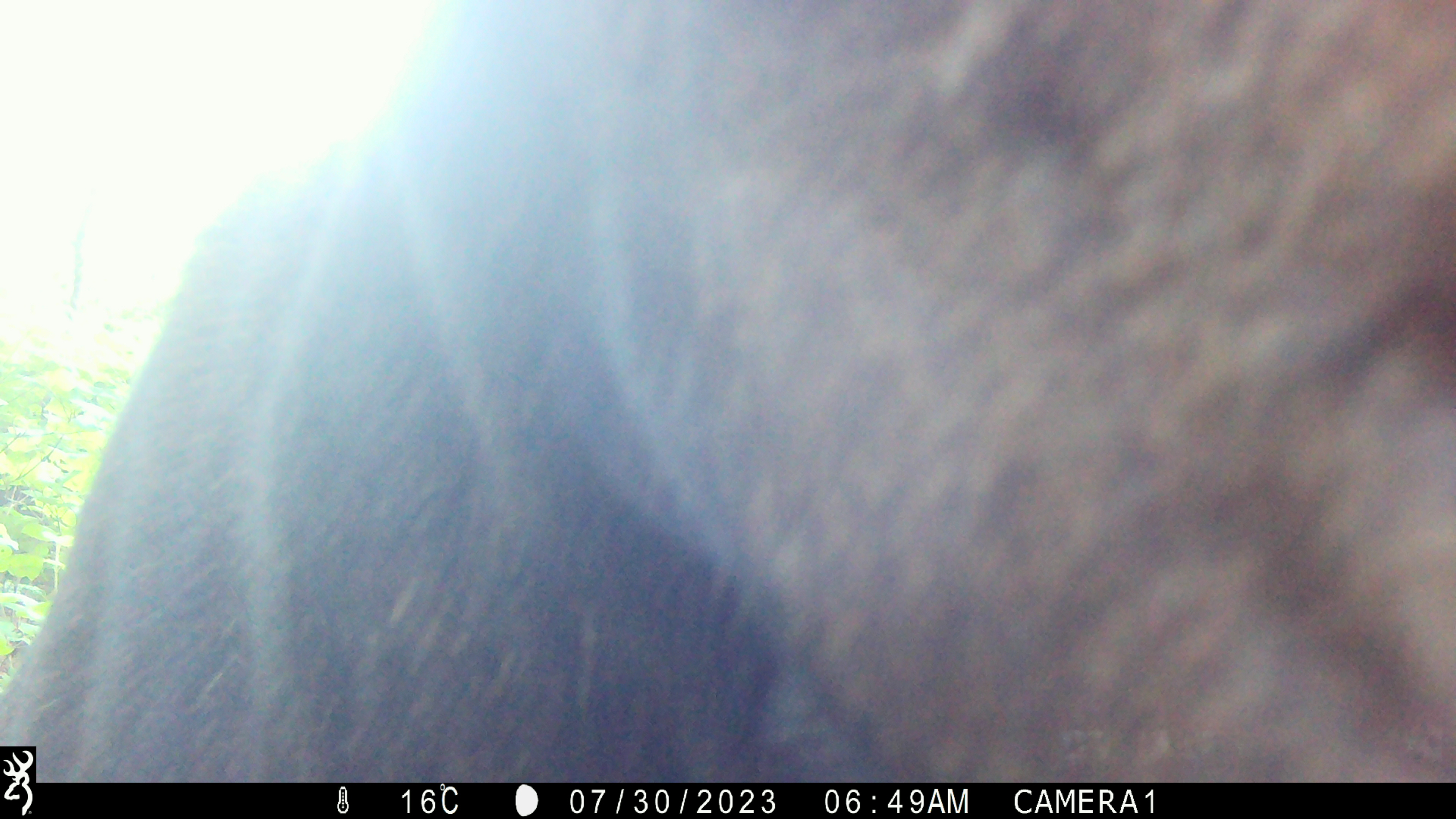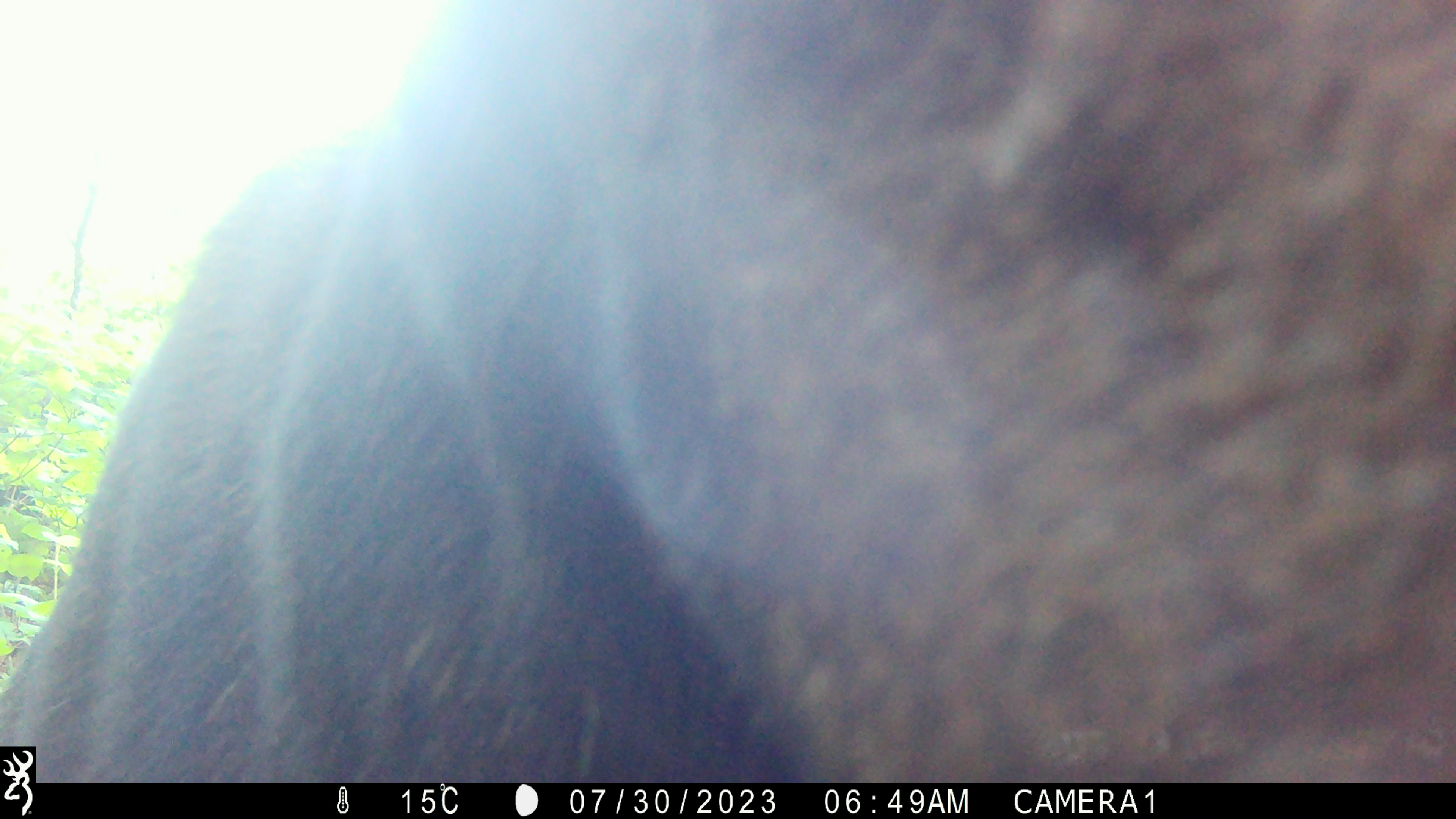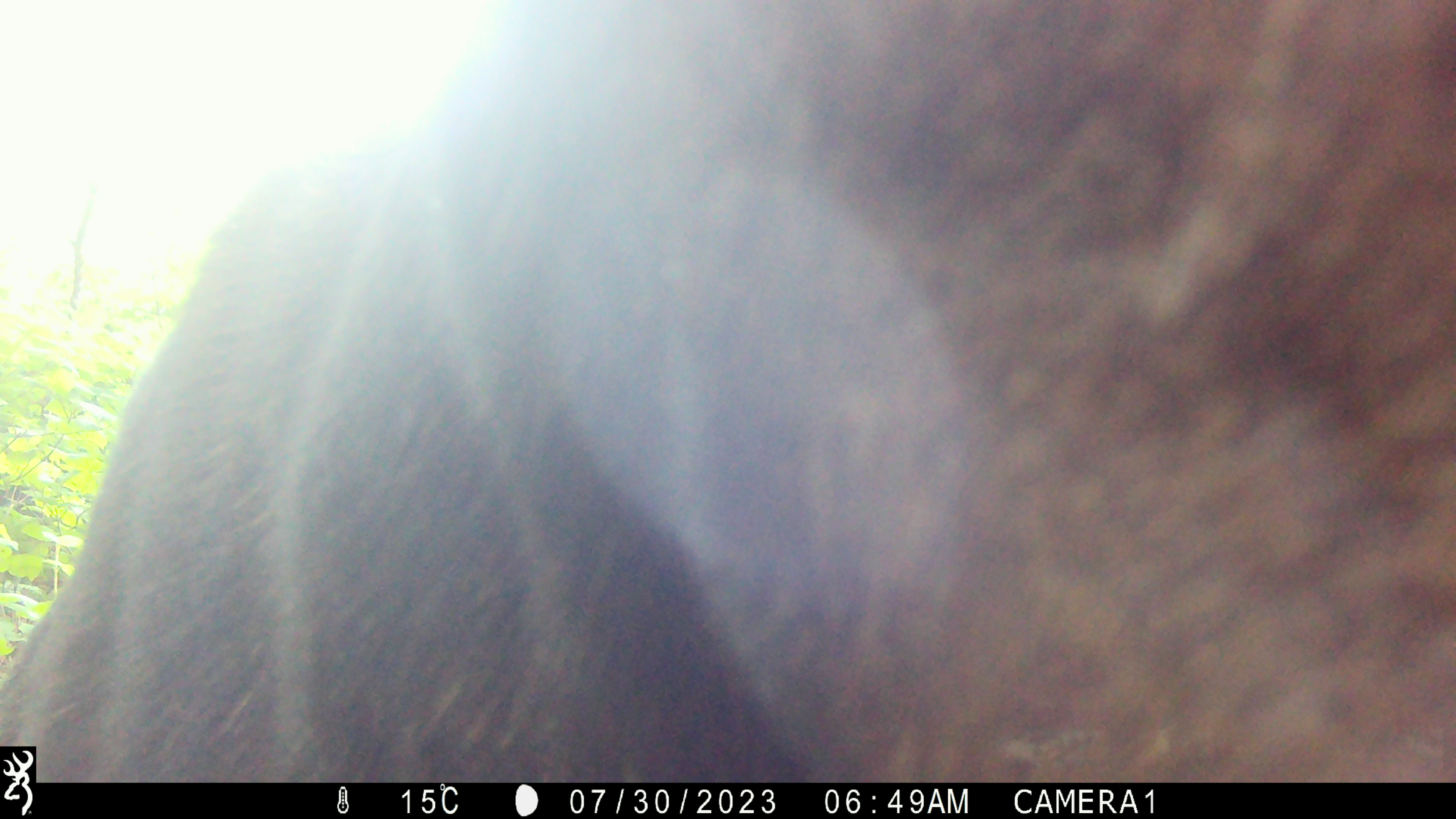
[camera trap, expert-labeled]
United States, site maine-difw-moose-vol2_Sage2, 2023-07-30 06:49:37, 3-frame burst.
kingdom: Animalia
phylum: Chordata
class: Mammalia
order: Artiodactyla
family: Cervidae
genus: Alces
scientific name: Alces alces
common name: moose